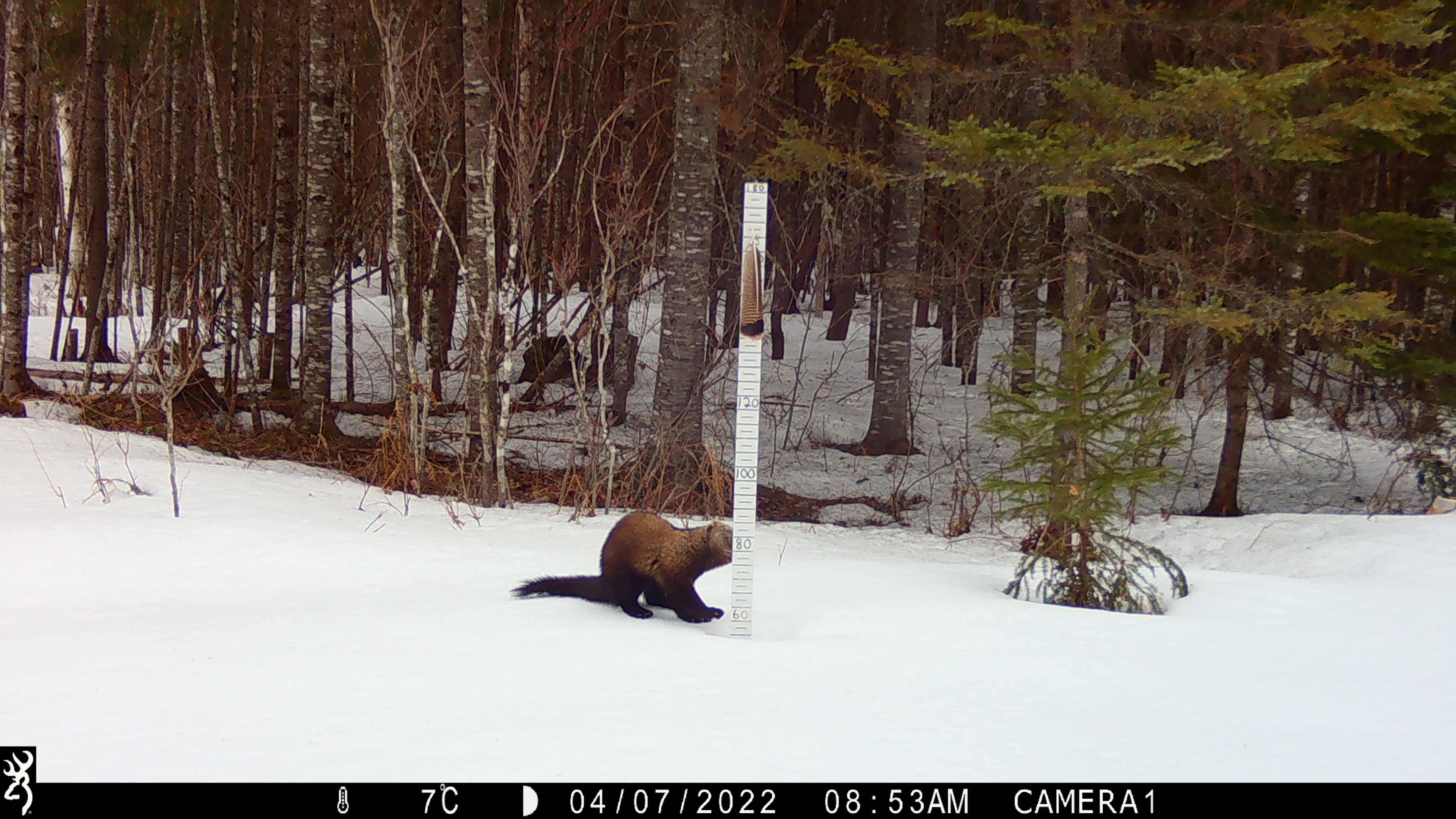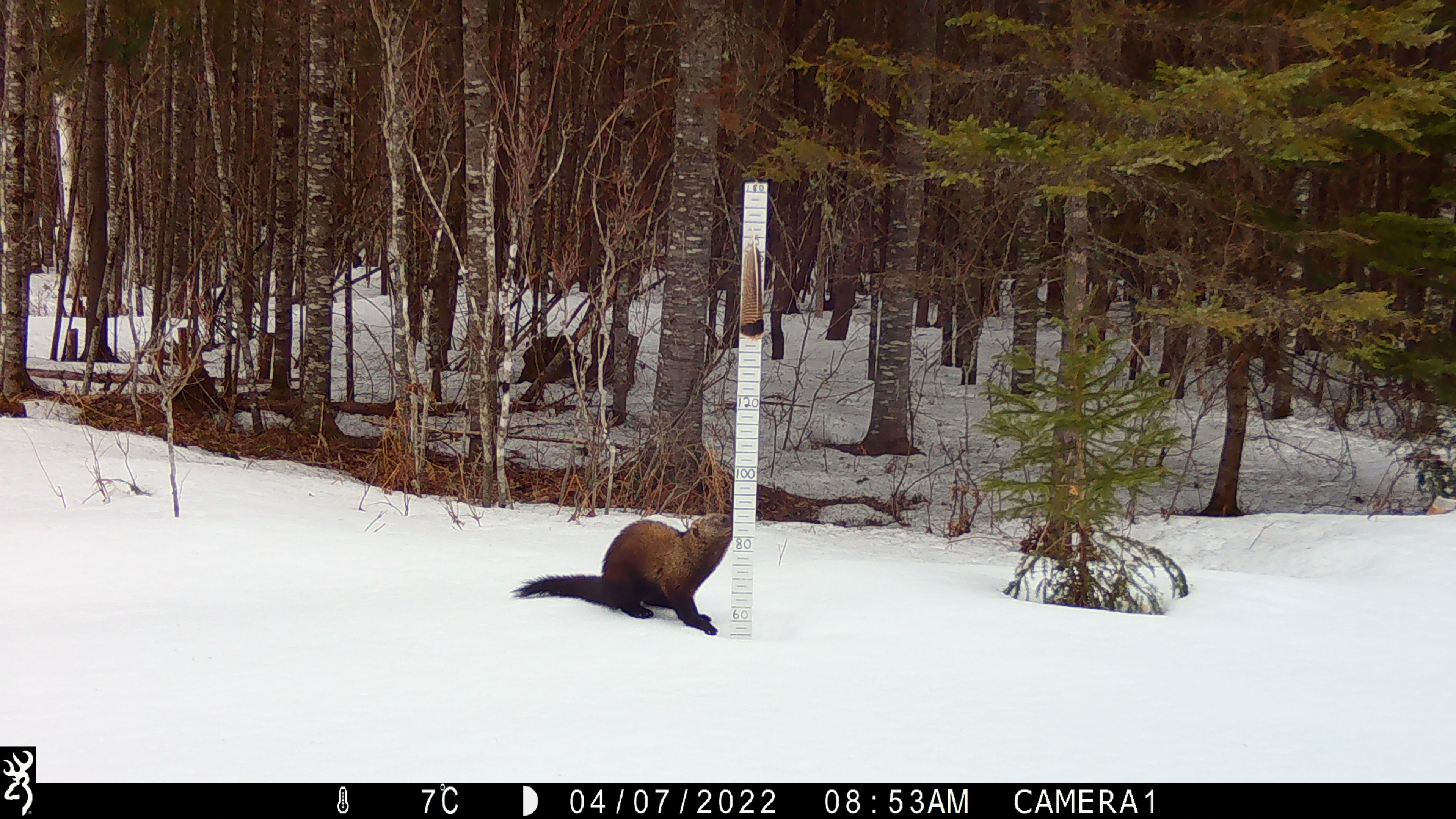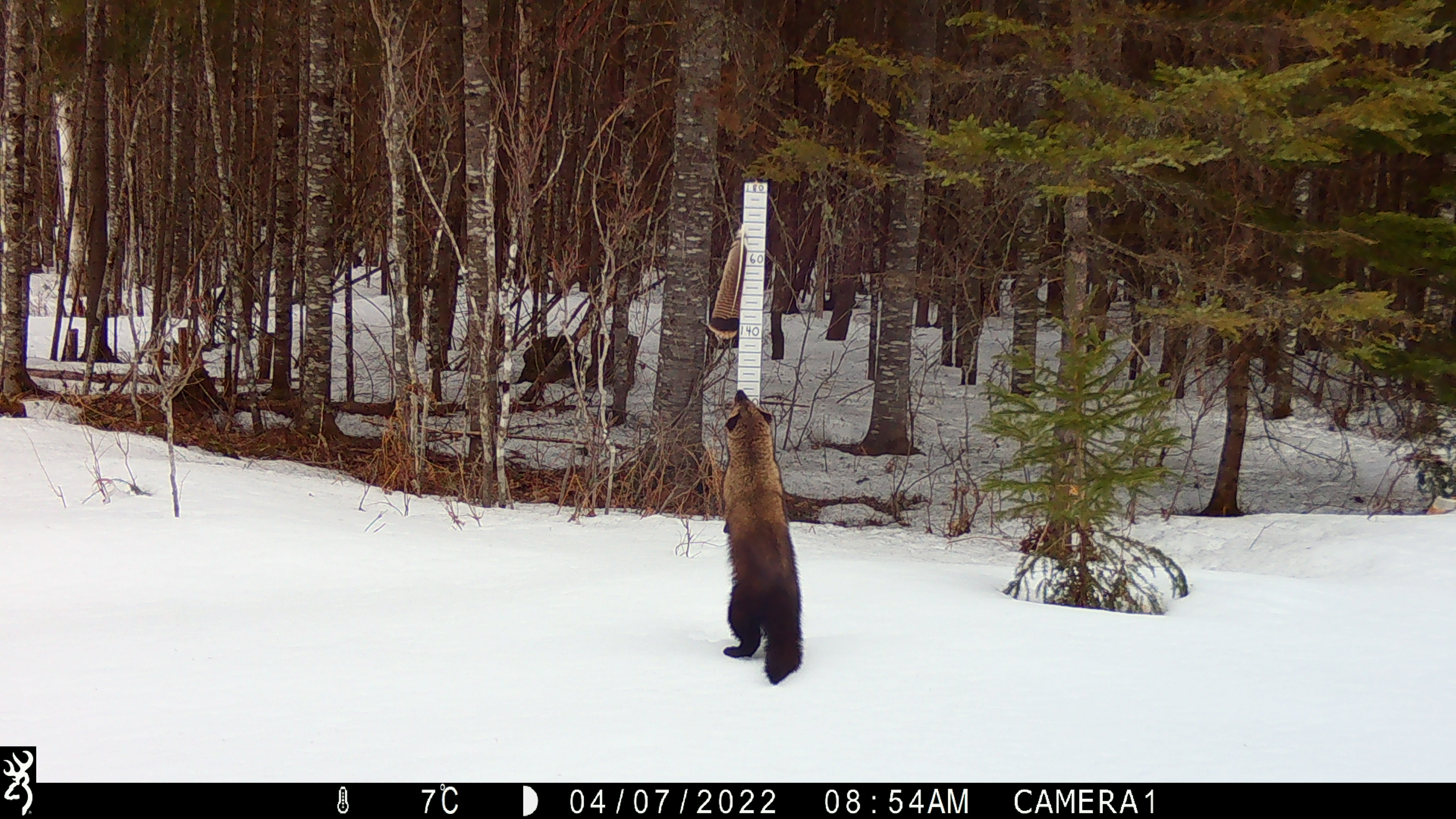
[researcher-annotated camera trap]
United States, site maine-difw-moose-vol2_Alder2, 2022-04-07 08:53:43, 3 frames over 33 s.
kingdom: Animalia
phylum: Chordata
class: Mammalia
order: Carnivora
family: Mustelidae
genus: Pekania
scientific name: Pekania pennanti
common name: fisher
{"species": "fisher (Pekania pennanti)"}